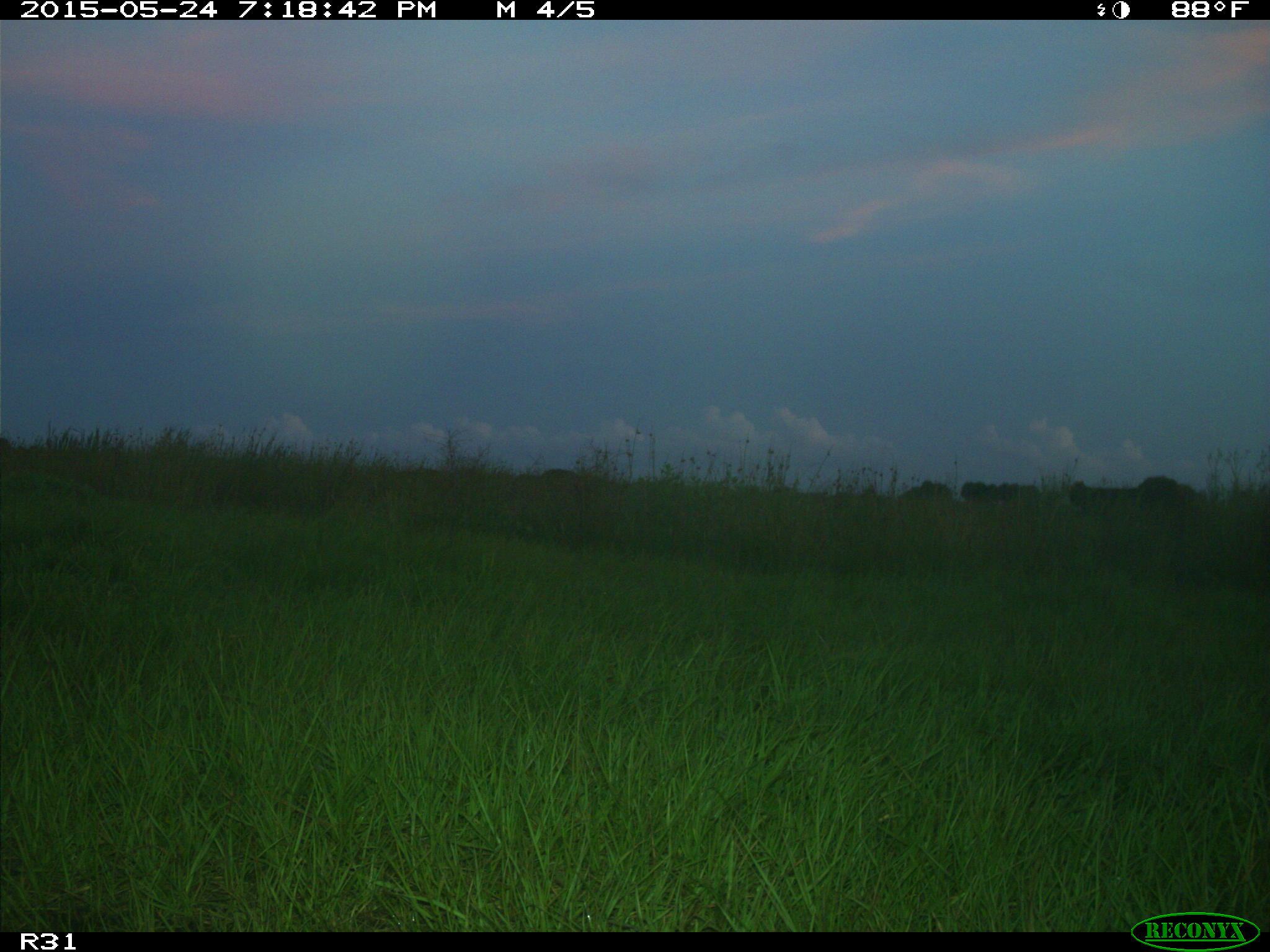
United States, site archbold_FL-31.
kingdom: Animalia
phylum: Chordata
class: Mammalia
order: Artiodactyla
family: Bovidae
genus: Bos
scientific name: Bos taurus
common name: domestic cow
Bos taurus (domestic cow).